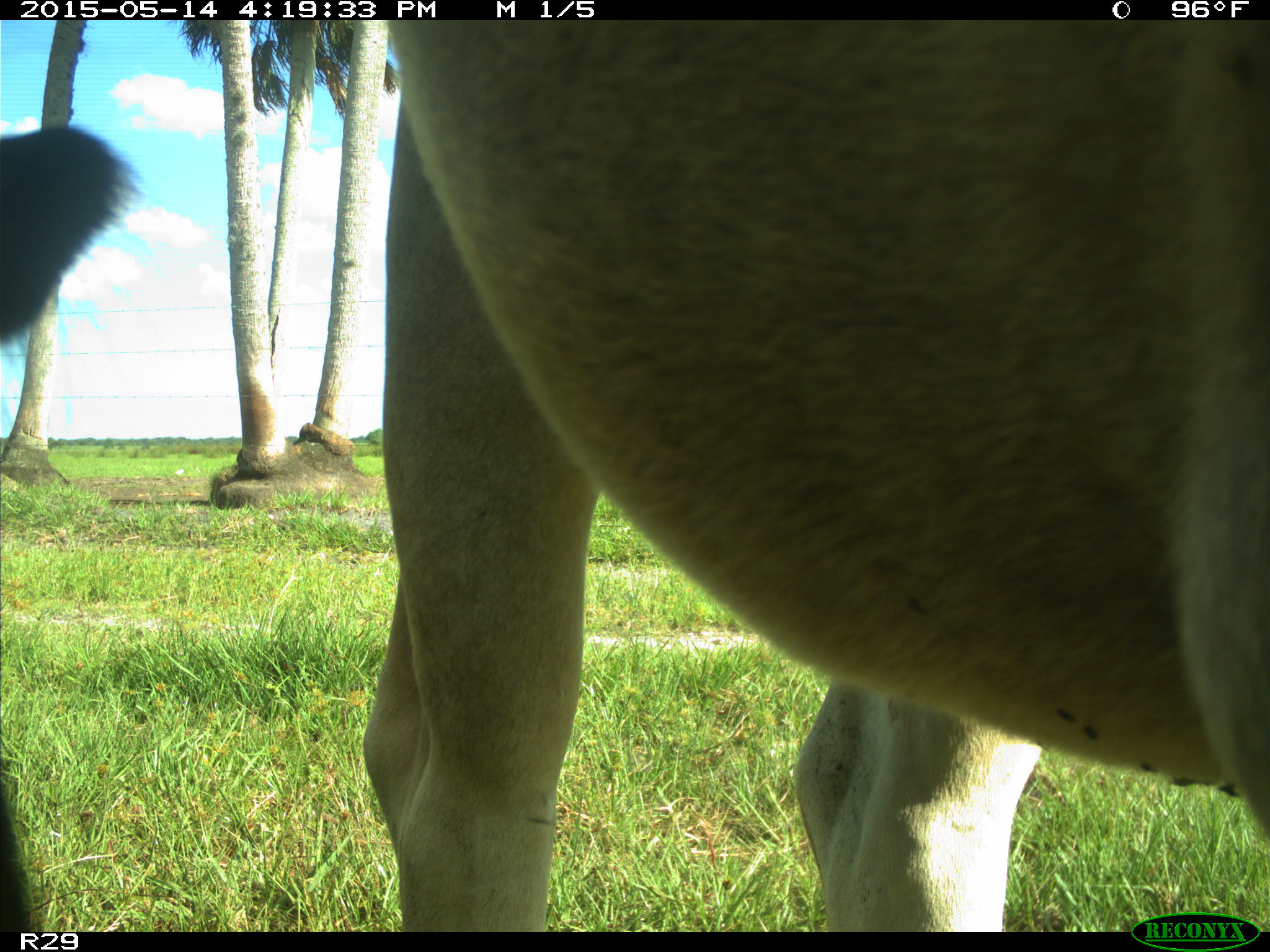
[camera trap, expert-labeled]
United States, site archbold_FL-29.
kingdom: Animalia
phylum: Chordata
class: Mammalia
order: Artiodactyla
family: Bovidae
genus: Bos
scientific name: Bos taurus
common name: domestic cow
Bos taurus (domestic cow).